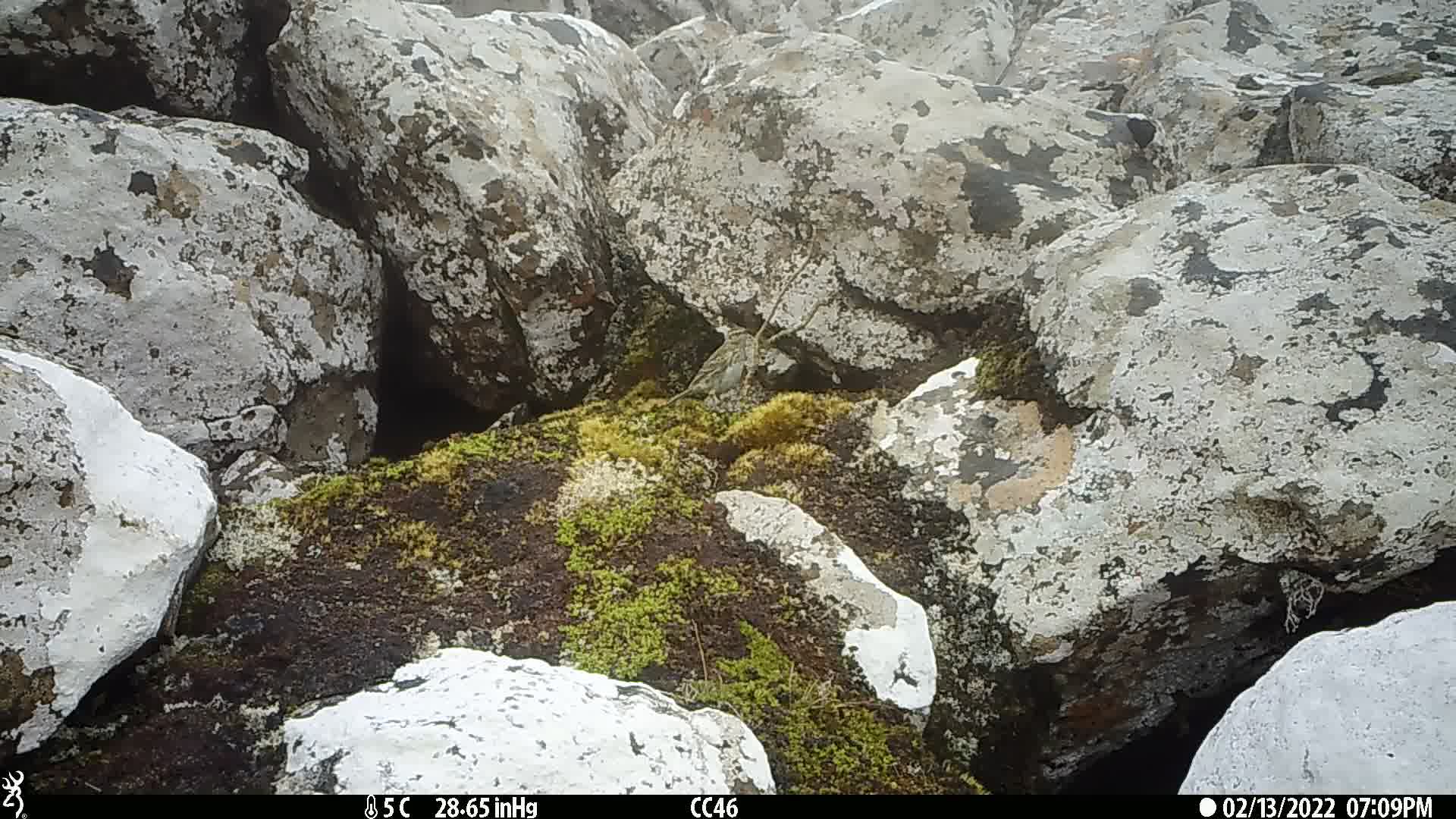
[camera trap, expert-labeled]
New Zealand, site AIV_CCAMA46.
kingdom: Animalia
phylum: Chordata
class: Aves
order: Passeriformes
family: Motacillidae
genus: Anthus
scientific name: Anthus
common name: pipit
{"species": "pipit (Anthus)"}